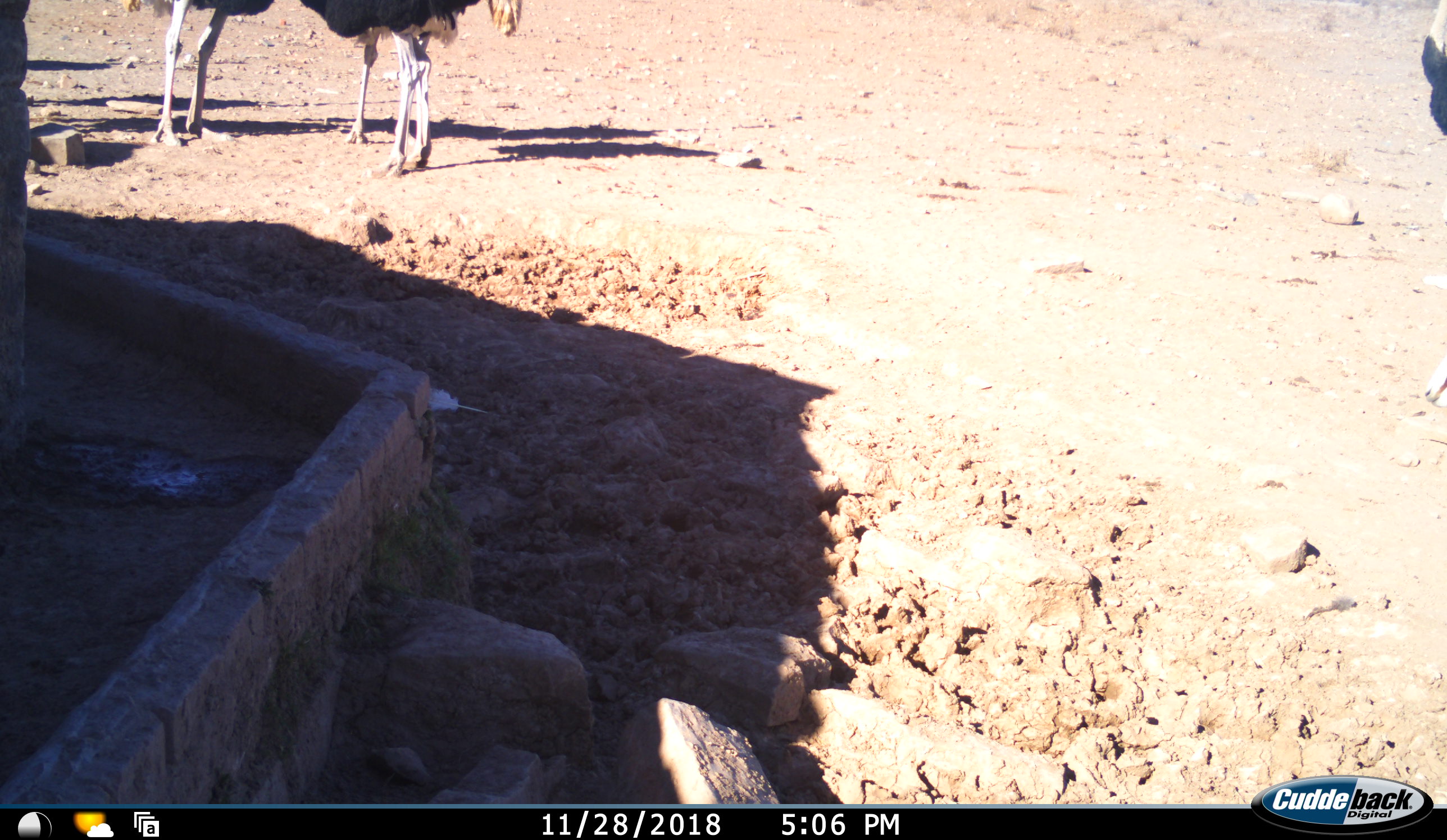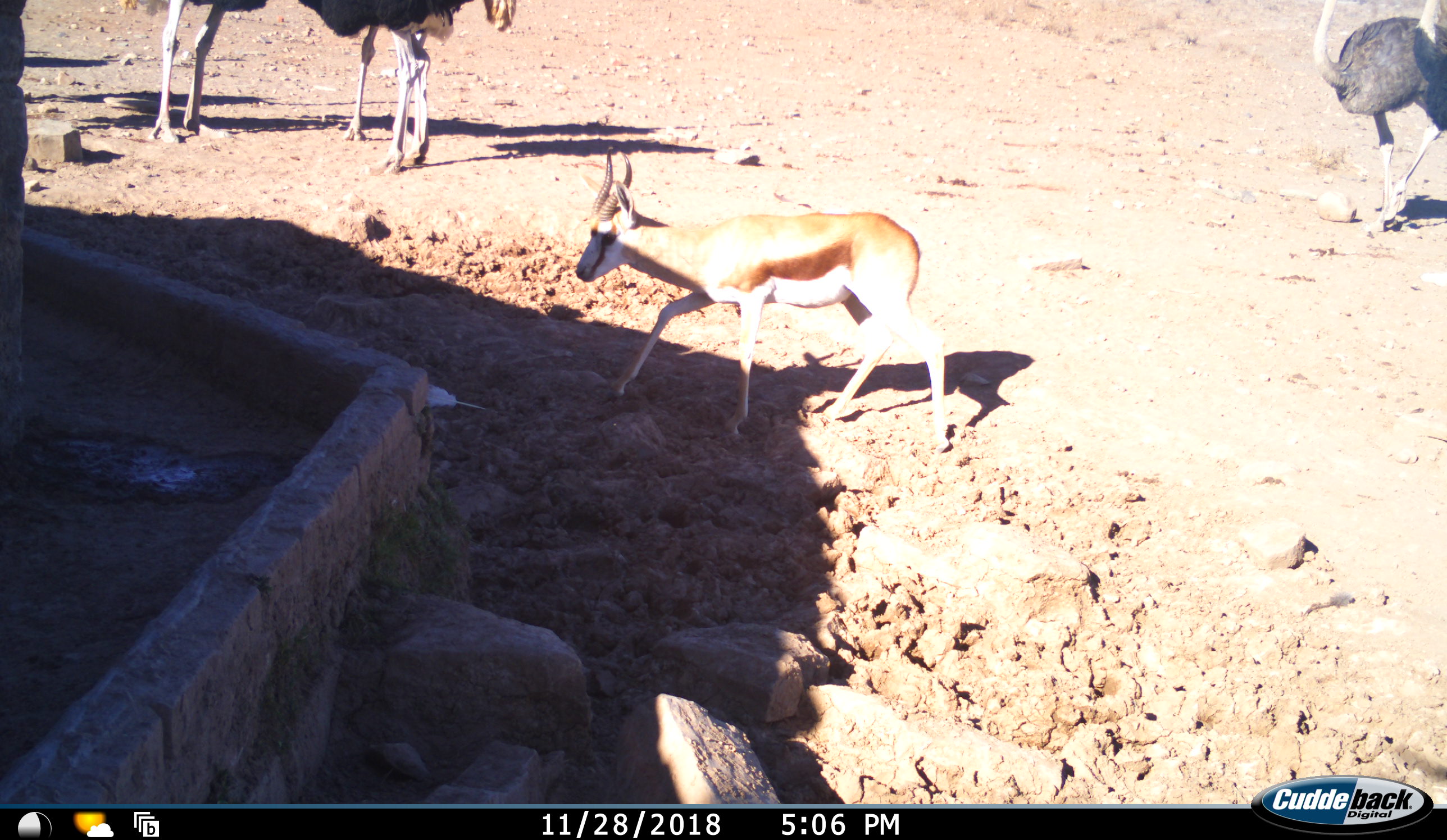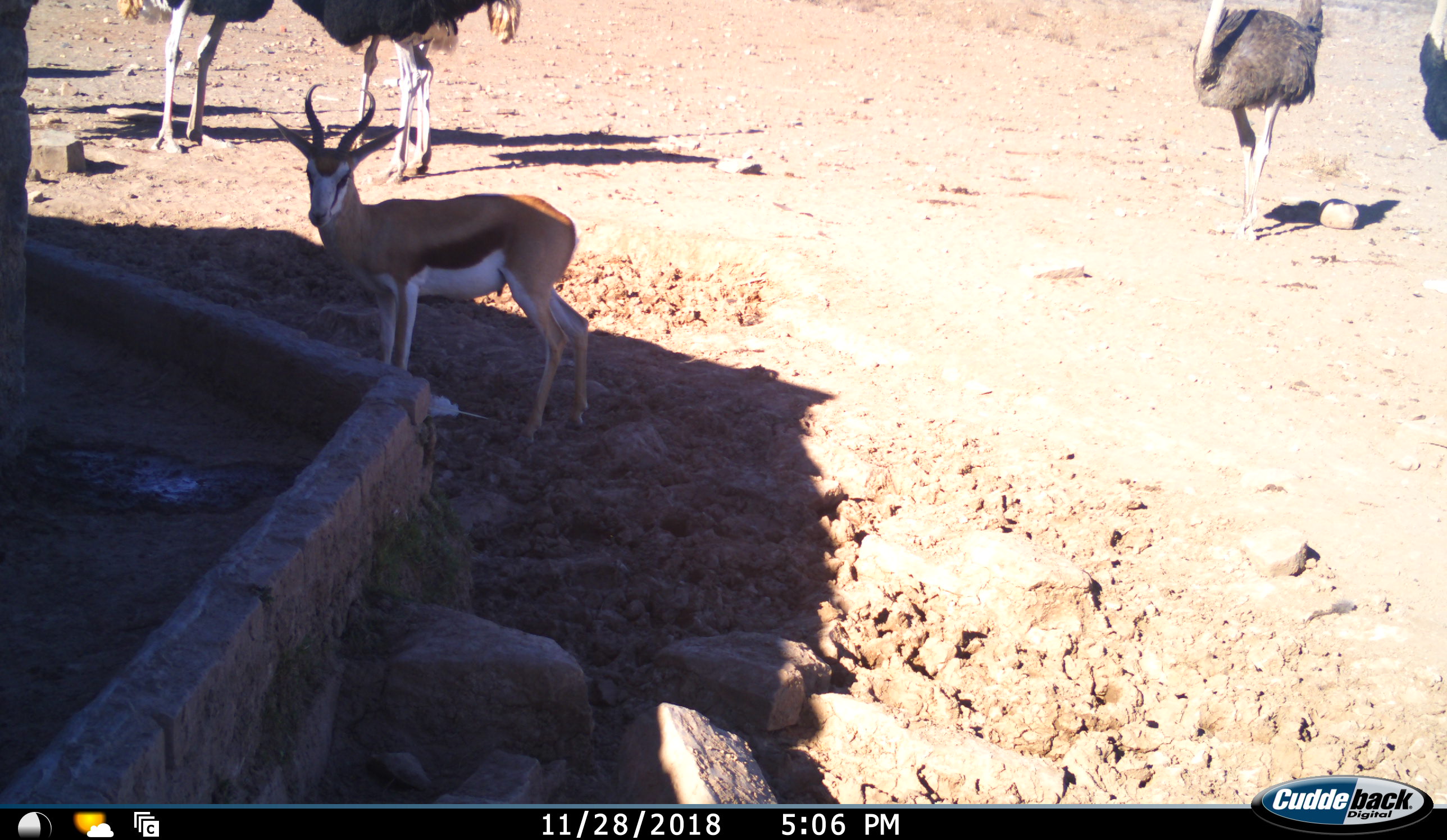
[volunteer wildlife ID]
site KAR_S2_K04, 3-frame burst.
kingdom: Animalia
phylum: Chordata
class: Aves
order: Struthioniformes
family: Struthionidae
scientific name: Struthionidae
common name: ostrich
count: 5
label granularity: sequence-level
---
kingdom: Animalia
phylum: Chordata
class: Mammalia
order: Artiodactyla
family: Bovidae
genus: Antidorcas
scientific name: Antidorcas marsupialis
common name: springbok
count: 1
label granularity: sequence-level